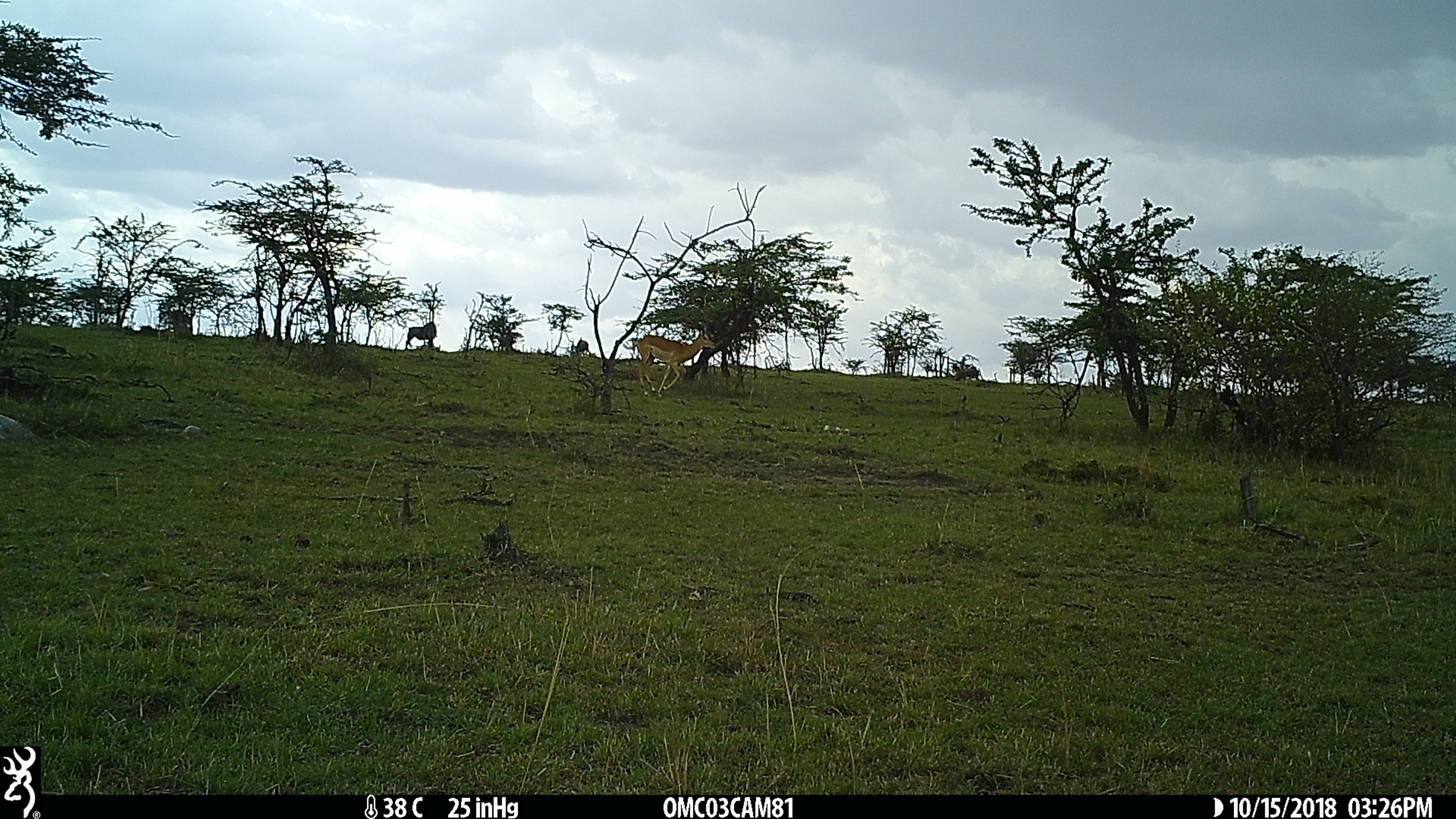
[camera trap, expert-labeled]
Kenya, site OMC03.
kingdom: Animalia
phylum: Chordata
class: Mammalia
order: Artiodactyla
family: Bovidae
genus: Connochaetes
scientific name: Connochaetes taurinus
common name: blue wildebeest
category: wildebeest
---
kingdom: Animalia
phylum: Chordata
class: Mammalia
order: Artiodactyla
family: Bovidae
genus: Aepyceros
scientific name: Aepyceros melampus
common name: impala